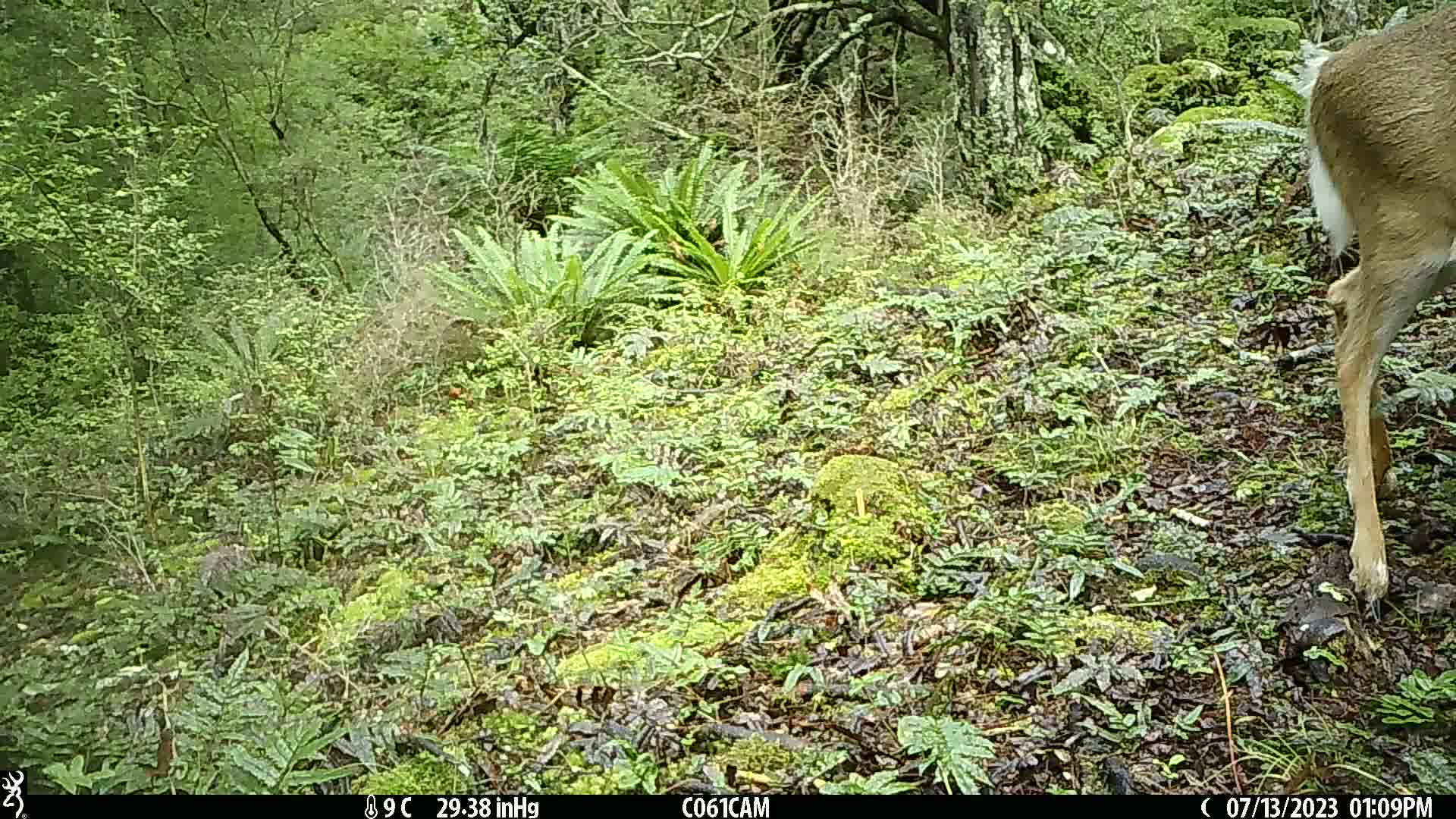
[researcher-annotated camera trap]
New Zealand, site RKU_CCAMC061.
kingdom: Animalia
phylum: Chordata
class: Mammalia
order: Artiodactyla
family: Cervidae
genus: Odocoileus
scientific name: Odocoileus virginianus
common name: white-tailed deer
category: white tailed deer